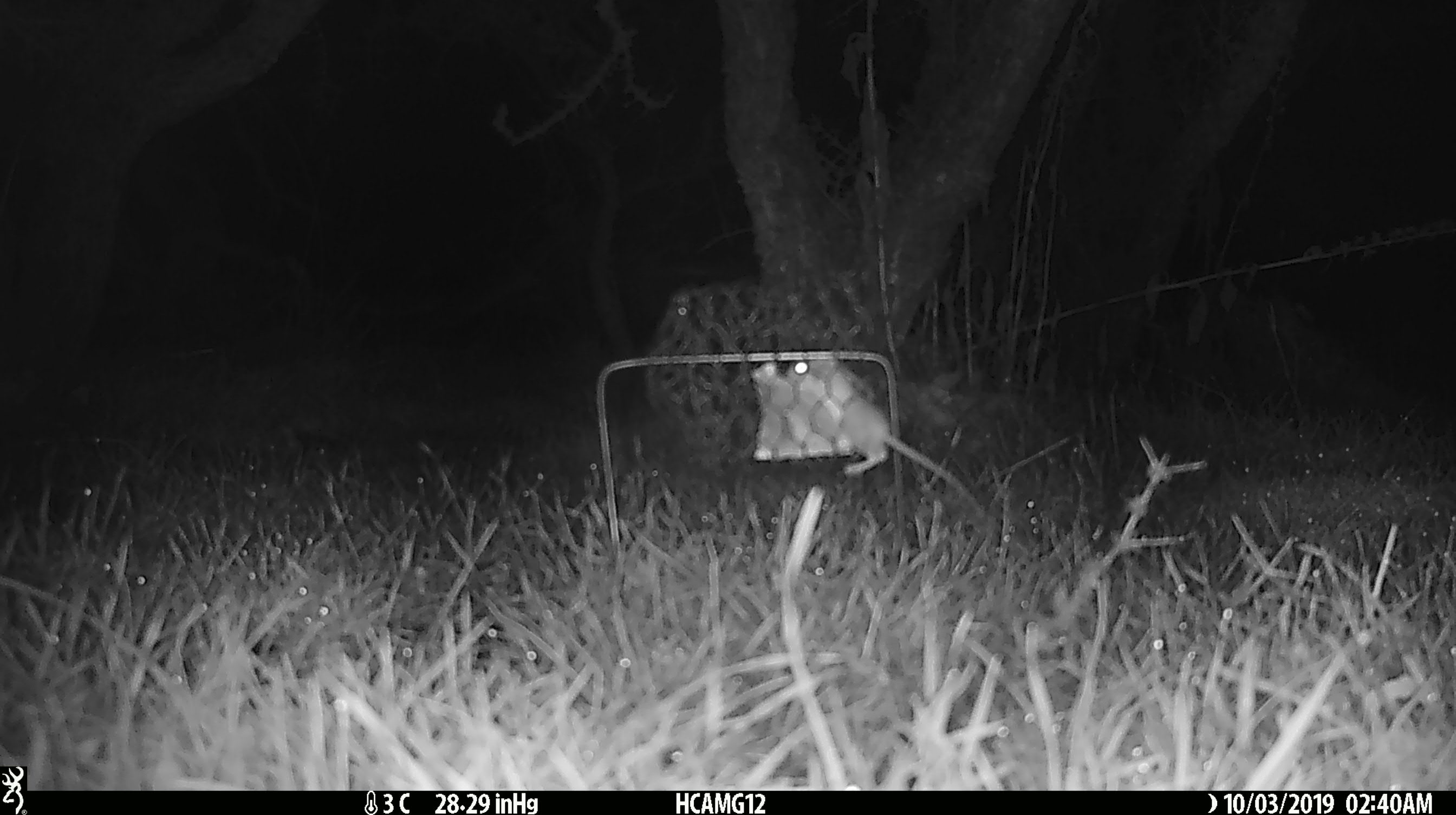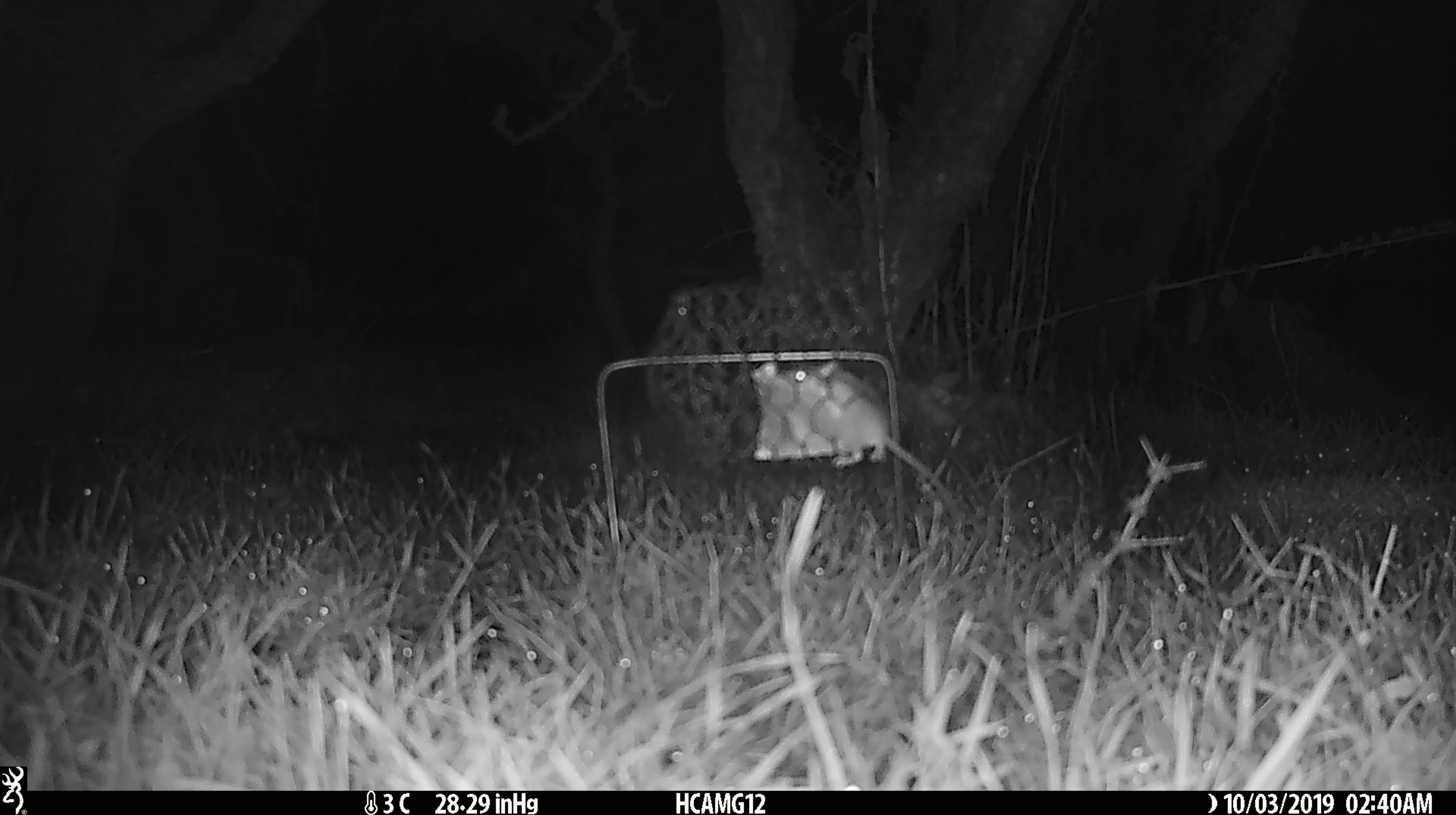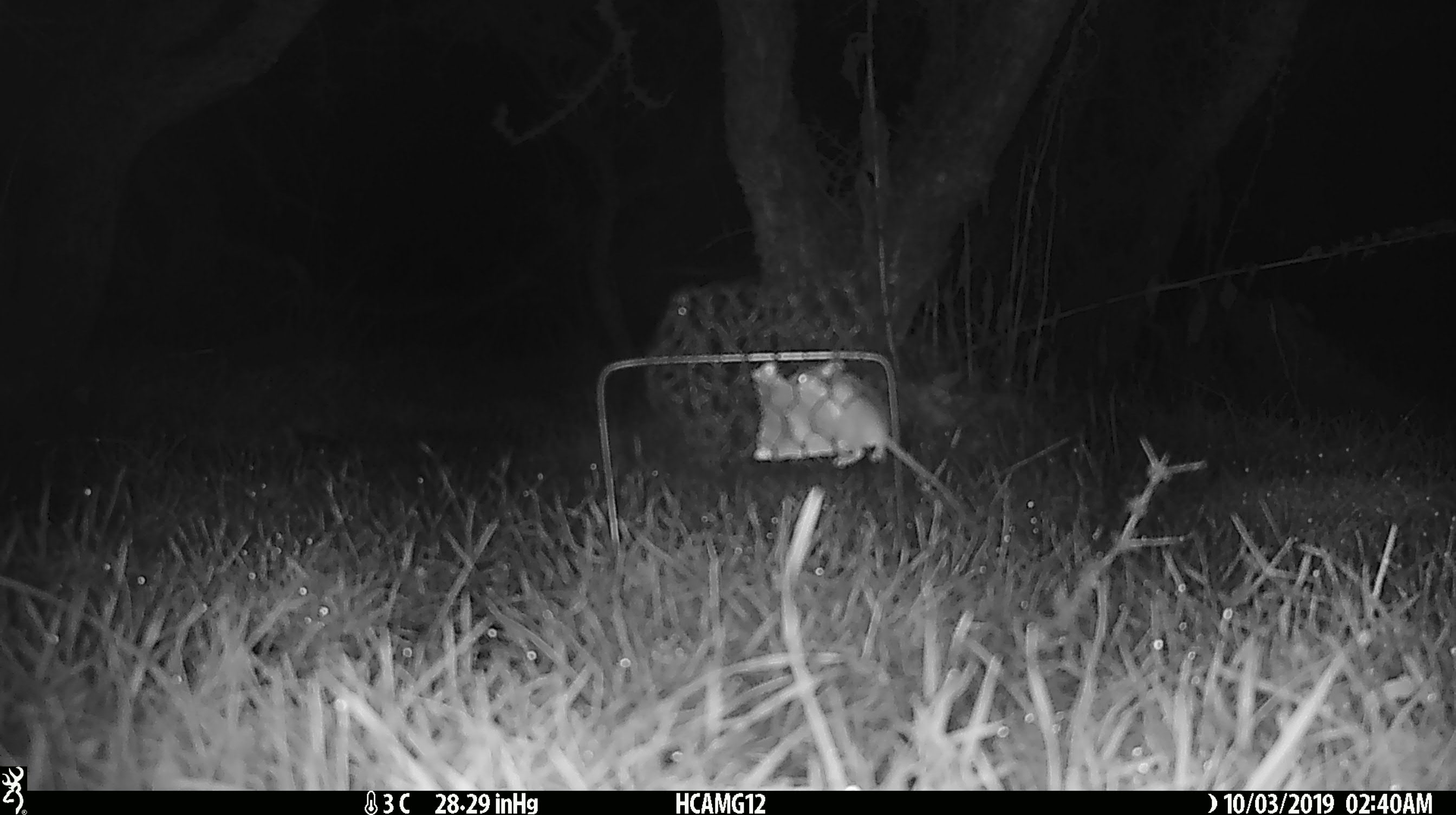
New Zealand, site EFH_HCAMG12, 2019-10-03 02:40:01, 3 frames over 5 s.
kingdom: Animalia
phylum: Chordata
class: Mammalia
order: Rodentia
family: Muridae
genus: Mus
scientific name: Mus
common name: mouse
Mouse (Mus).